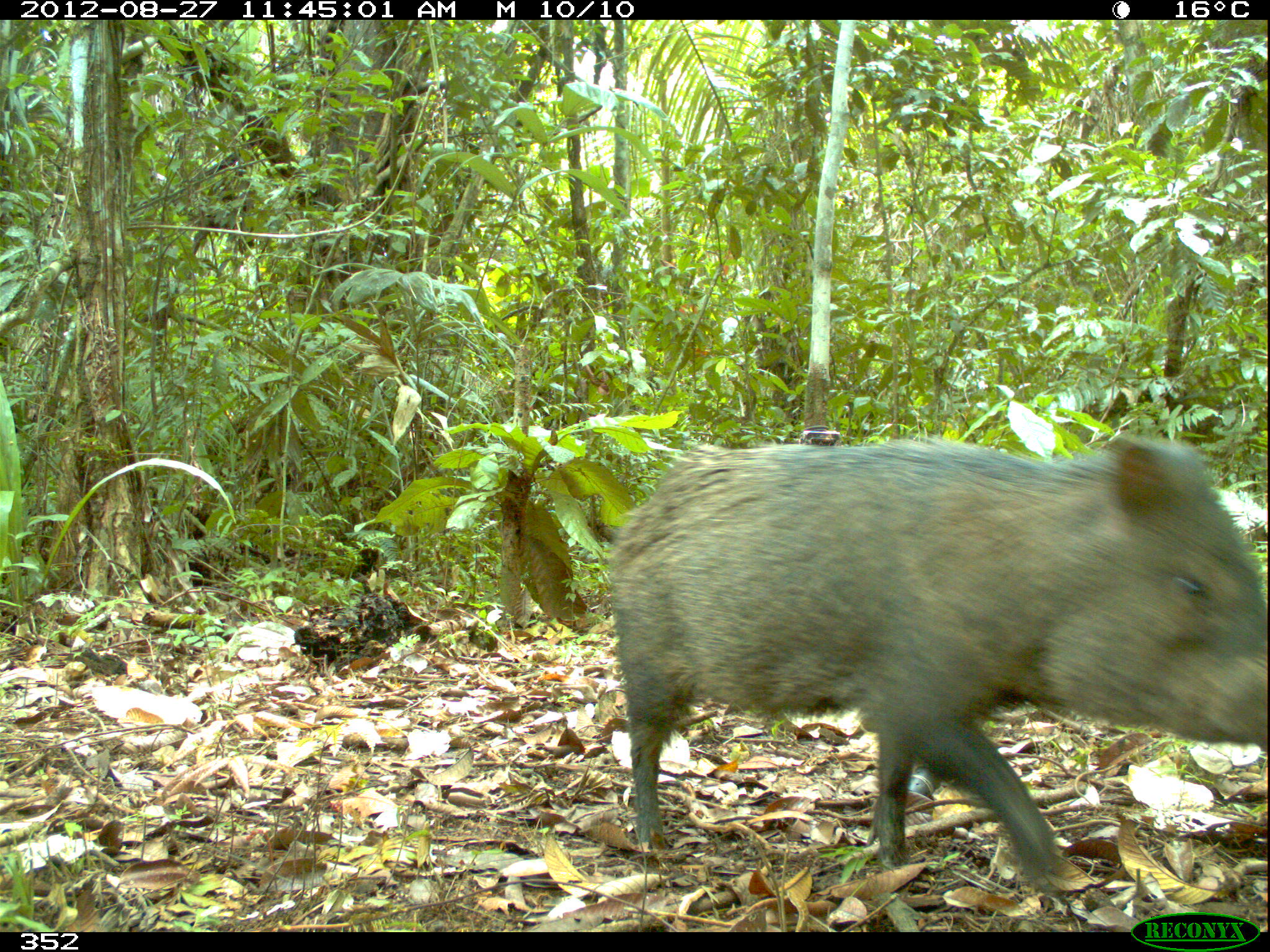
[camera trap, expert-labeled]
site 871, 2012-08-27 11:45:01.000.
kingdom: Animalia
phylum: Chordata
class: Mammalia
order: Artiodactyla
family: Tayassuidae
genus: Pecari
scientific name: Pecari tajacu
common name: collared peccary